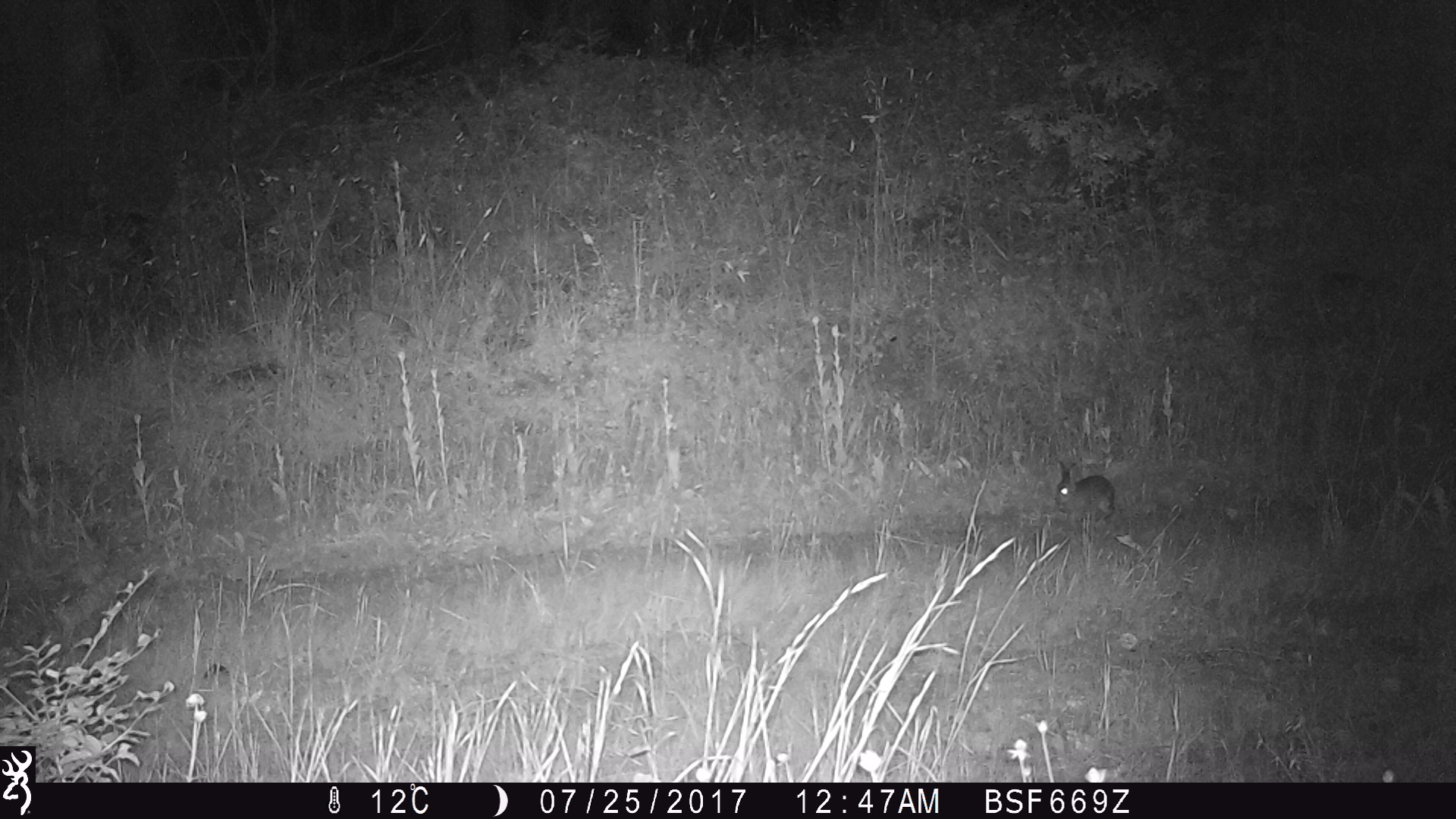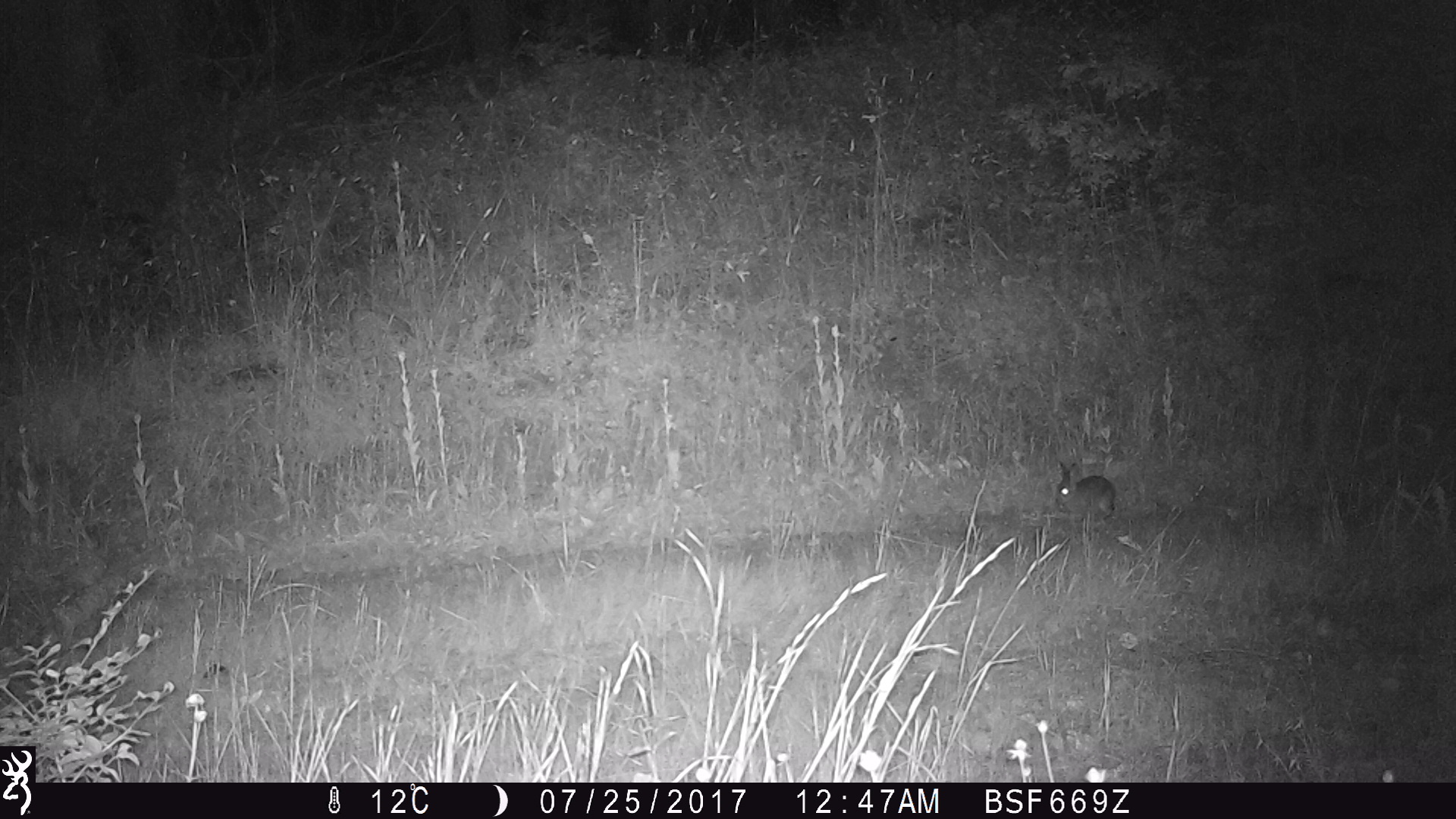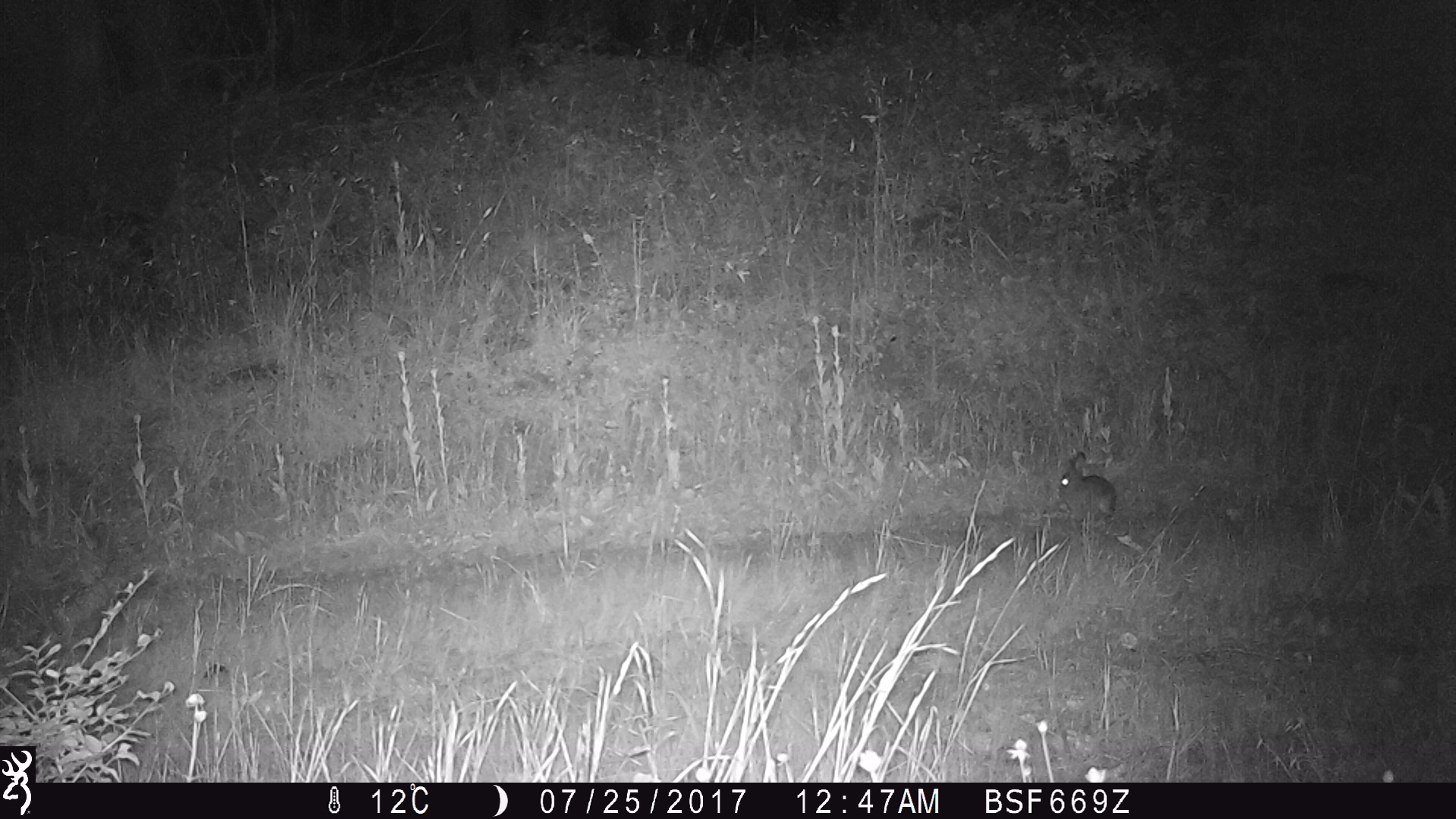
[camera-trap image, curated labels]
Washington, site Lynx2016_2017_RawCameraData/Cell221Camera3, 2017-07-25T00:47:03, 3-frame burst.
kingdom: Animalia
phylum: Chordata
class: Mammalia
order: Lagomorpha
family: Leporidae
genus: Lepus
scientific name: Lepus americanus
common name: snowshoe hare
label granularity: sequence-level